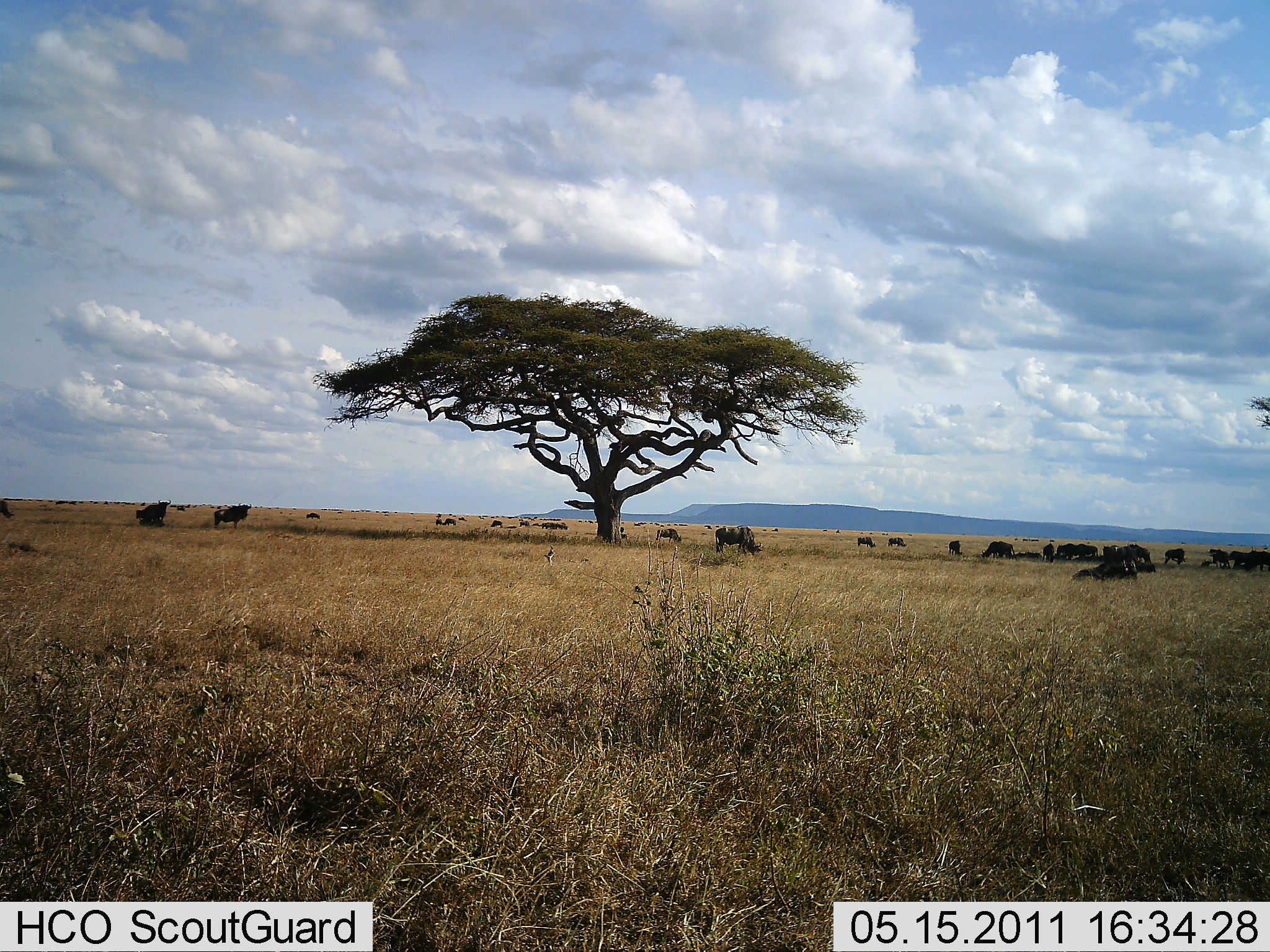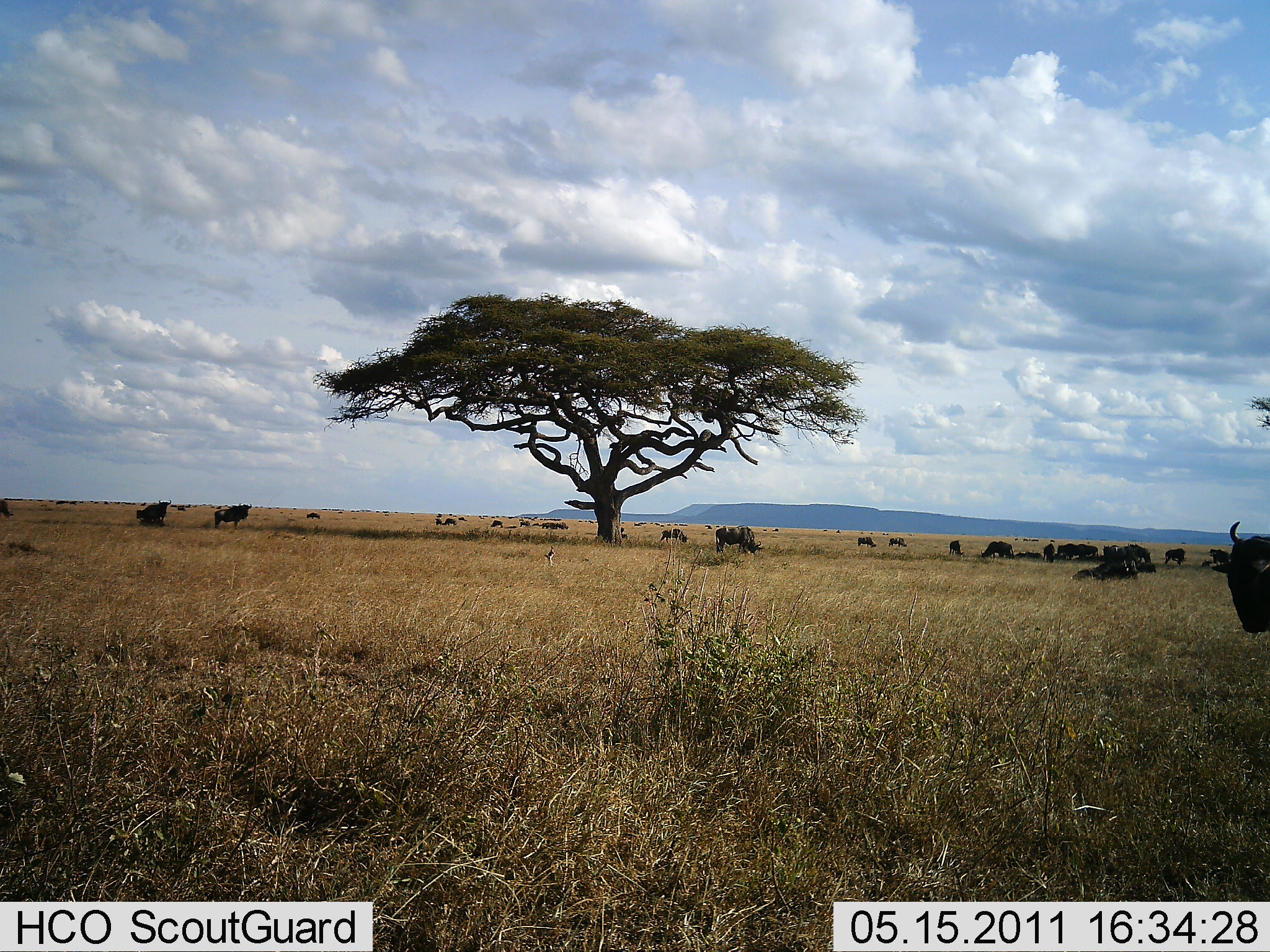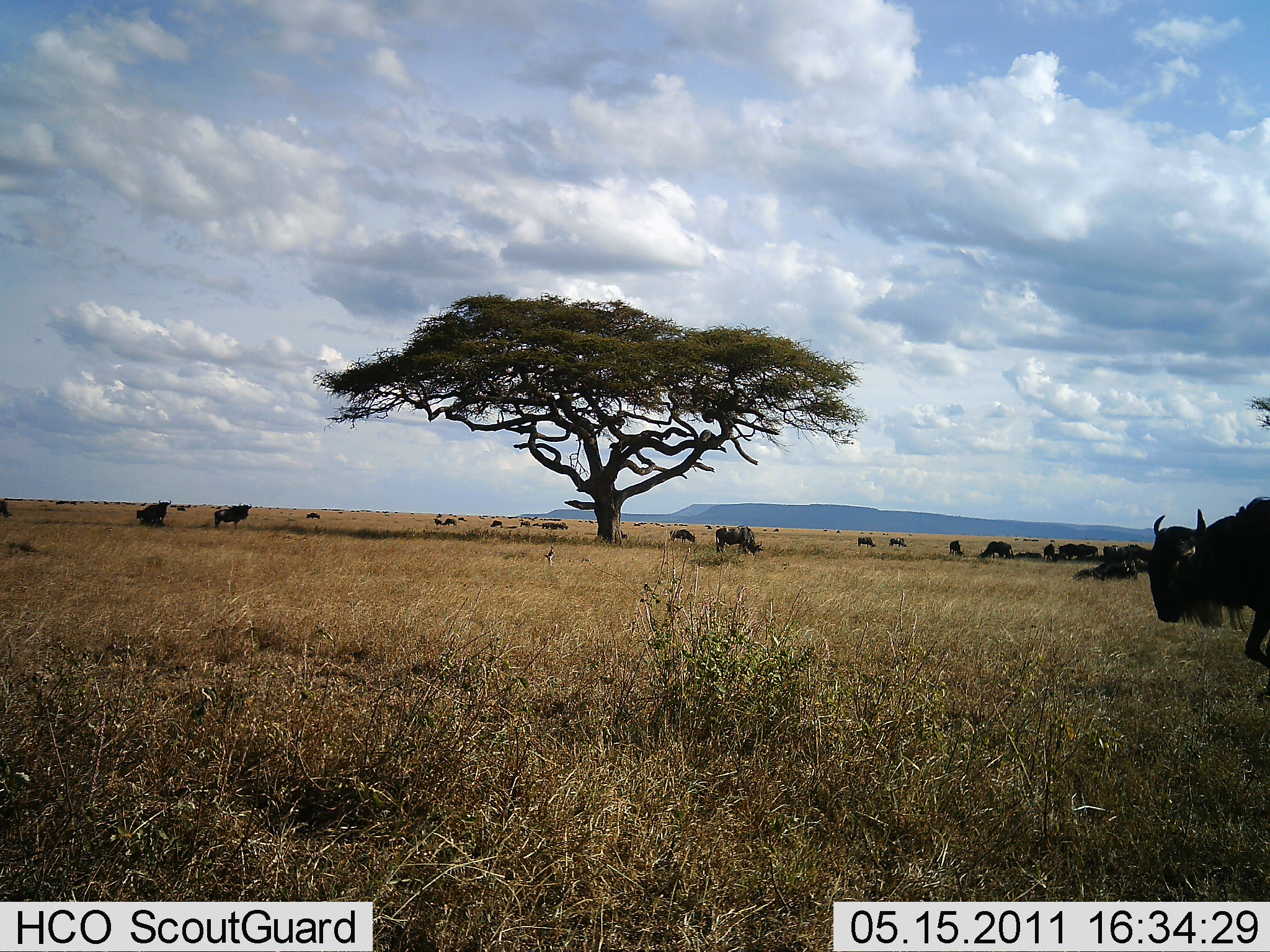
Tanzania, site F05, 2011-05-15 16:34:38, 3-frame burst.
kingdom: Animalia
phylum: Chordata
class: Mammalia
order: Artiodactyla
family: Bovidae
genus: Connochaetes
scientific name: Connochaetes taurinus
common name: blue wildebeest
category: wildebeest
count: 11-50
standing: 67%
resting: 25%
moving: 50%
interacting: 0%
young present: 0%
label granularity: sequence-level